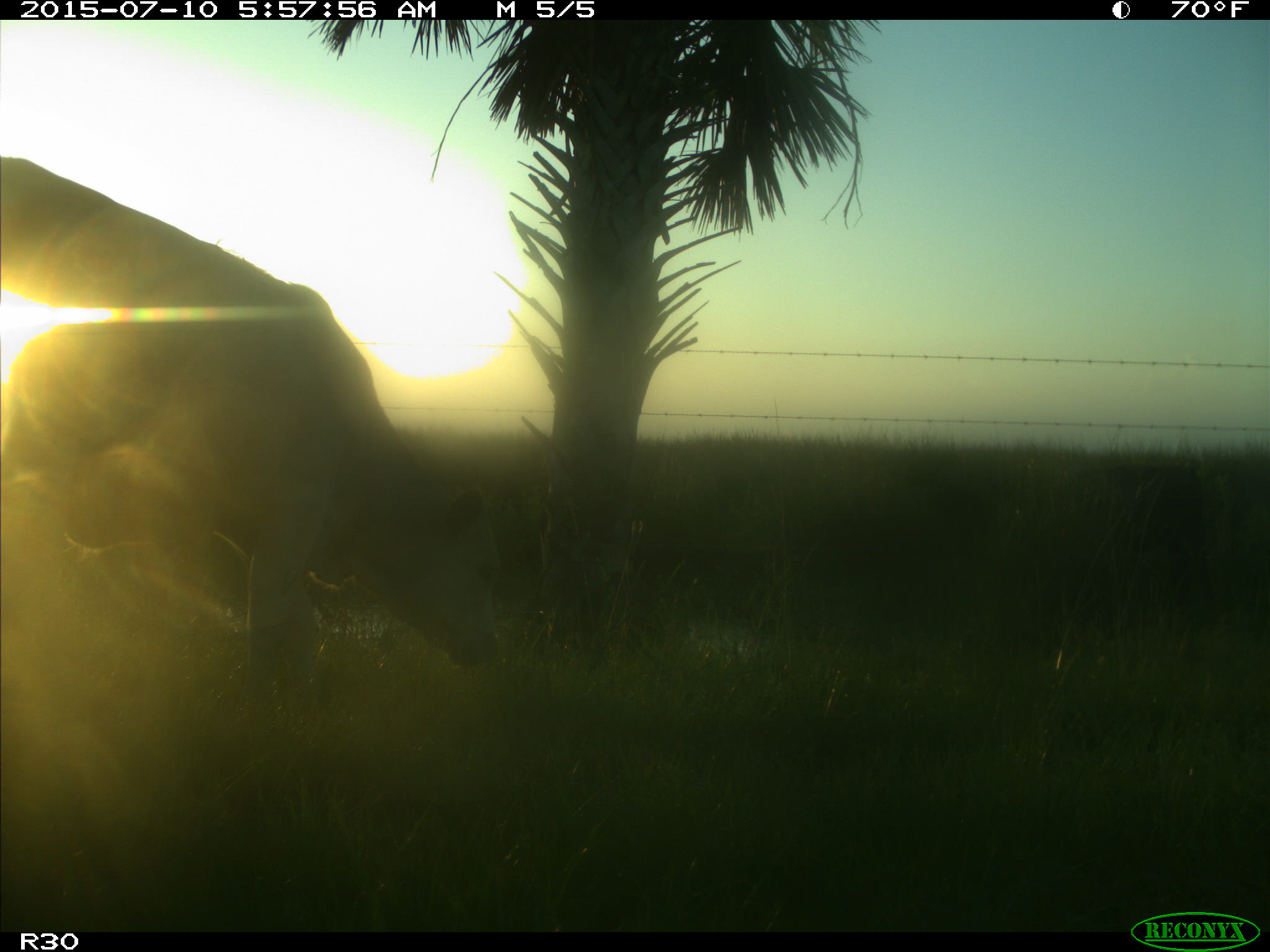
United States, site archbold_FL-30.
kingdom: Animalia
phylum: Chordata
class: Mammalia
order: Artiodactyla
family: Bovidae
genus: Bos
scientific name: Bos taurus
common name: domestic cow